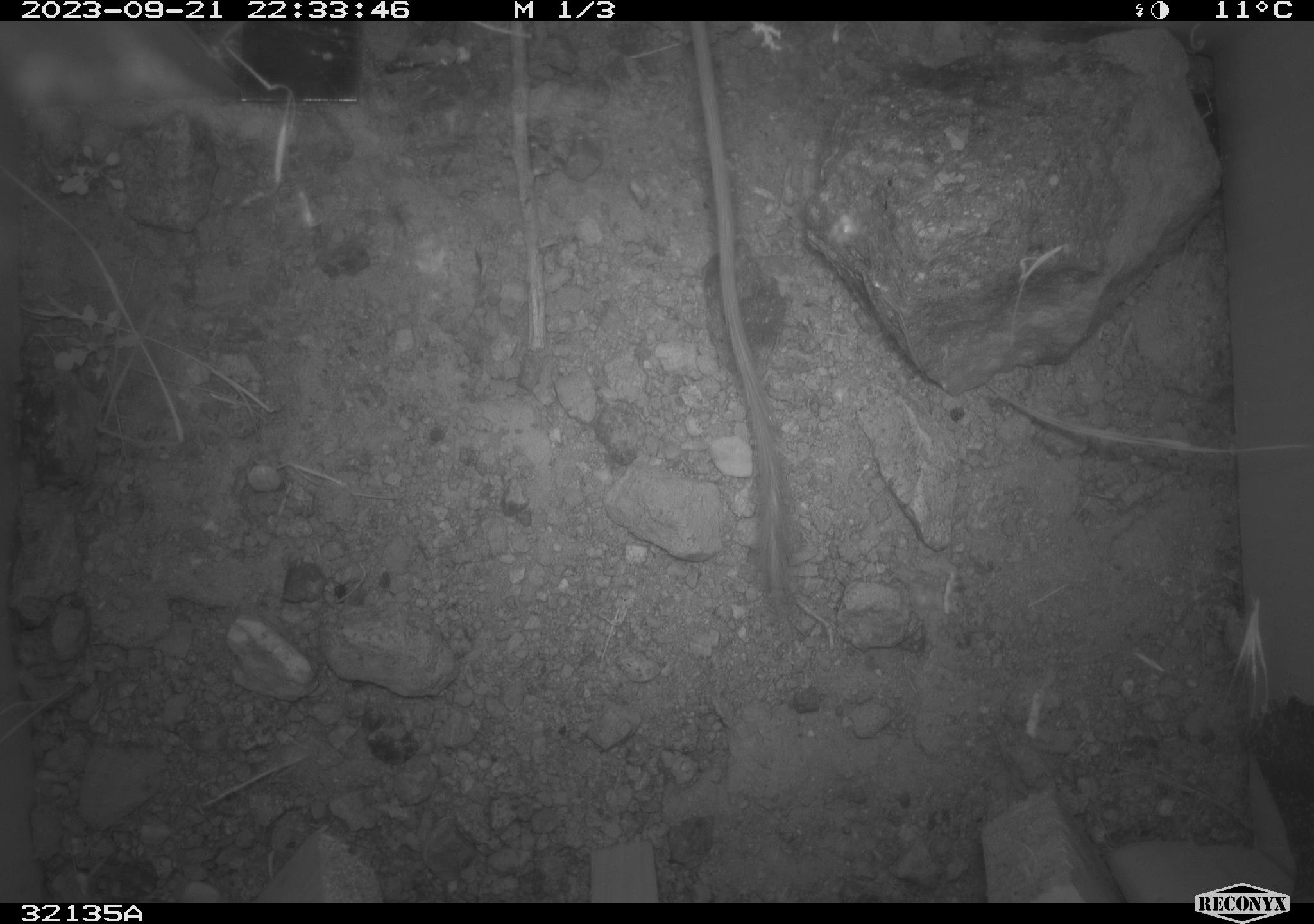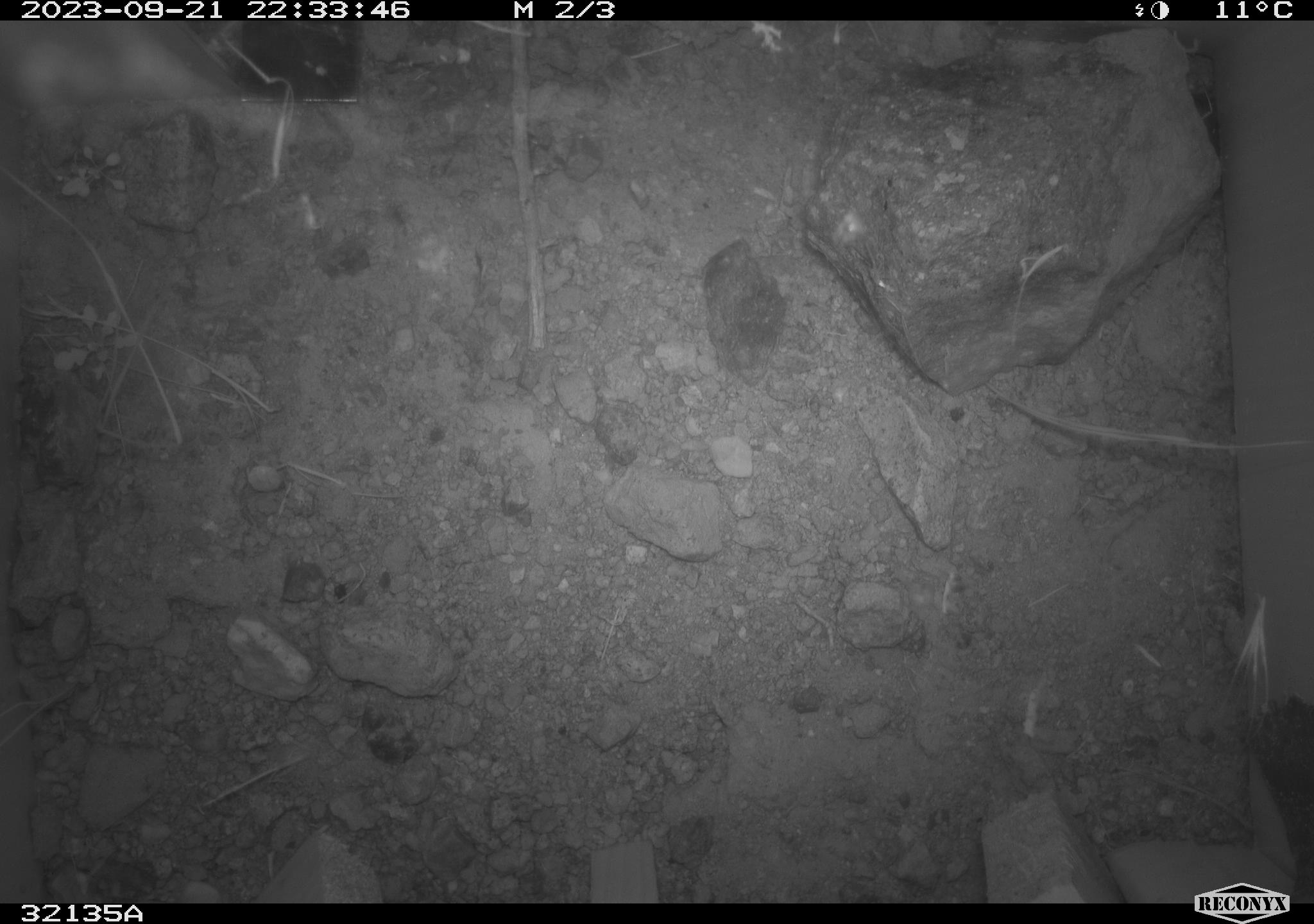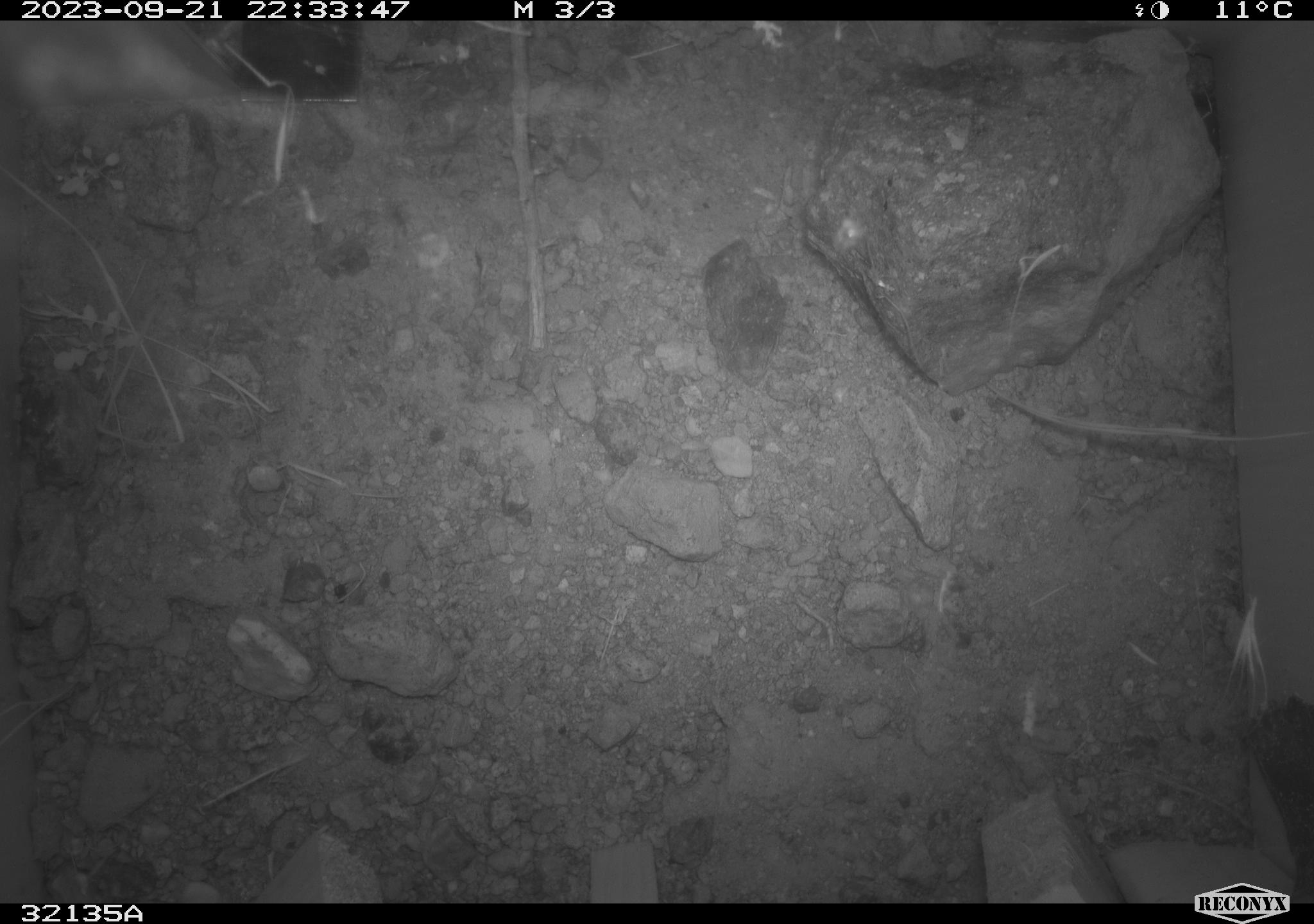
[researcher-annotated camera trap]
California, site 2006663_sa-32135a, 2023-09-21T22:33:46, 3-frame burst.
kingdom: Animalia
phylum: Chordata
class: Mammalia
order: Rodentia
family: Heteromyidae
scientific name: Heteromyidae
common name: kangaroo rats and pocket mice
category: heteromyidae family